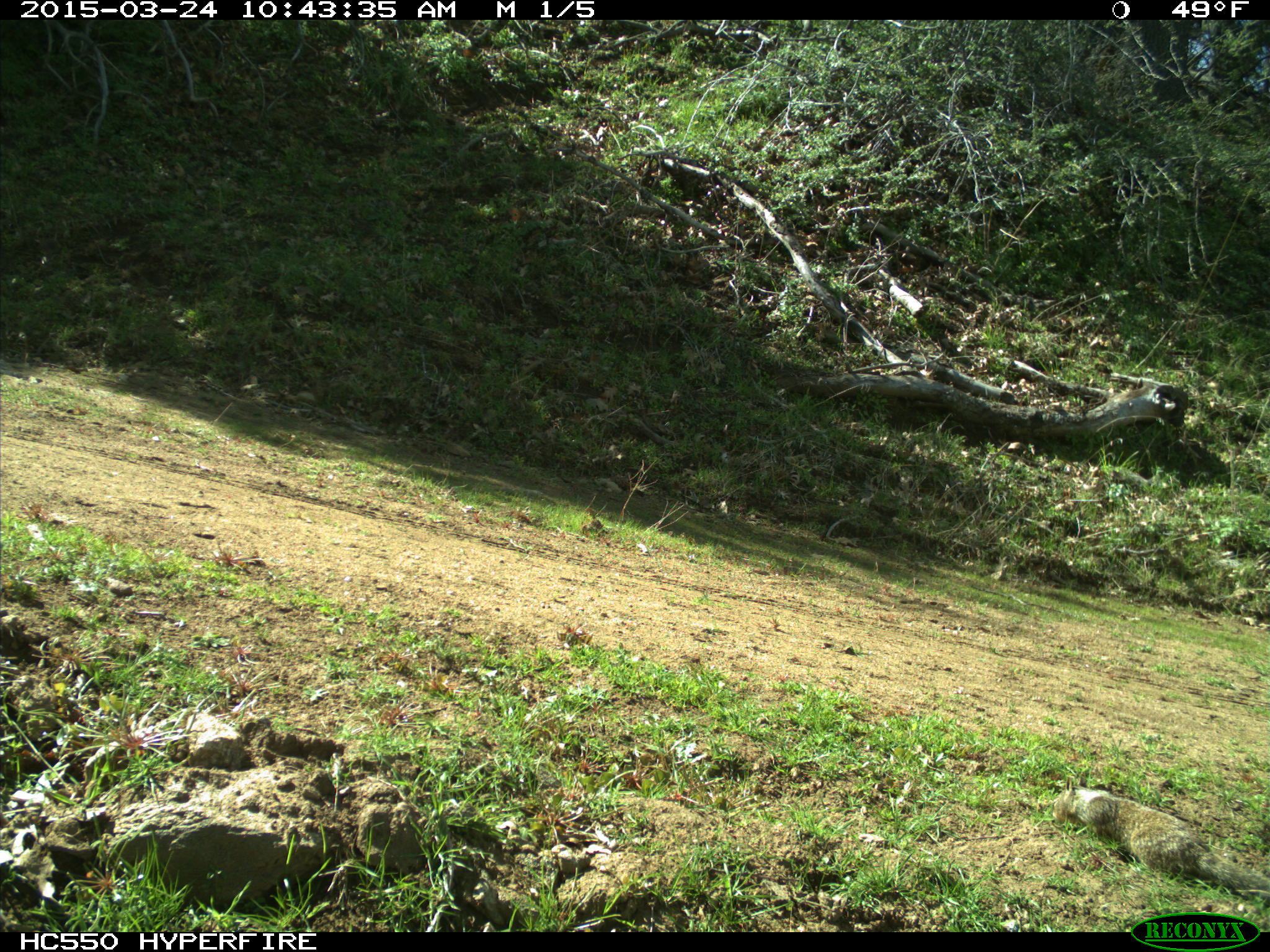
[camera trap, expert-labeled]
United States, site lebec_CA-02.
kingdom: Animalia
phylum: Chordata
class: Mammalia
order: Rodentia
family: Sciuridae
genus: Otospermophilus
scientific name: Otospermophilus beecheyi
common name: california ground squirrel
Otospermophilus beecheyi (california ground squirrel).